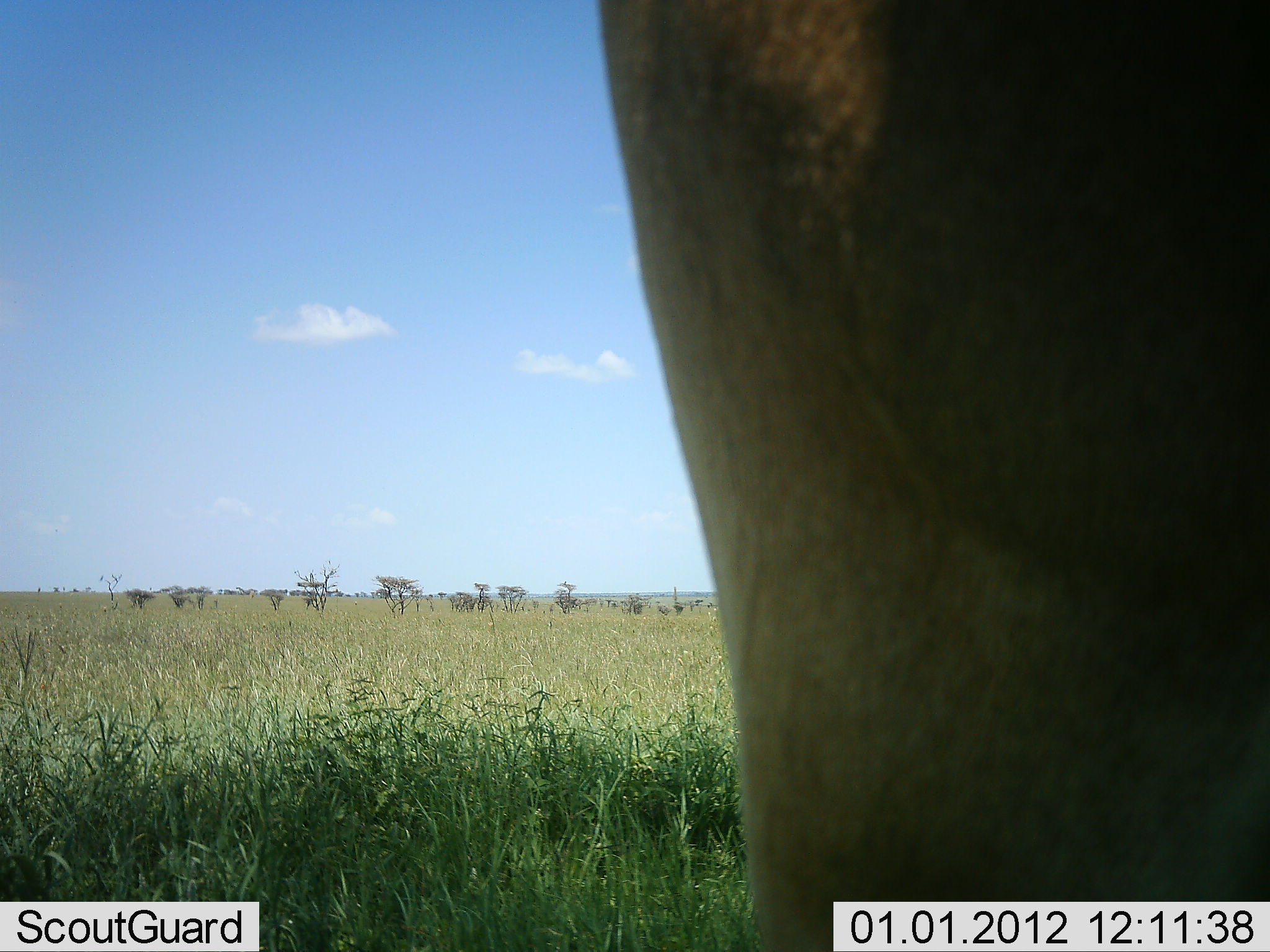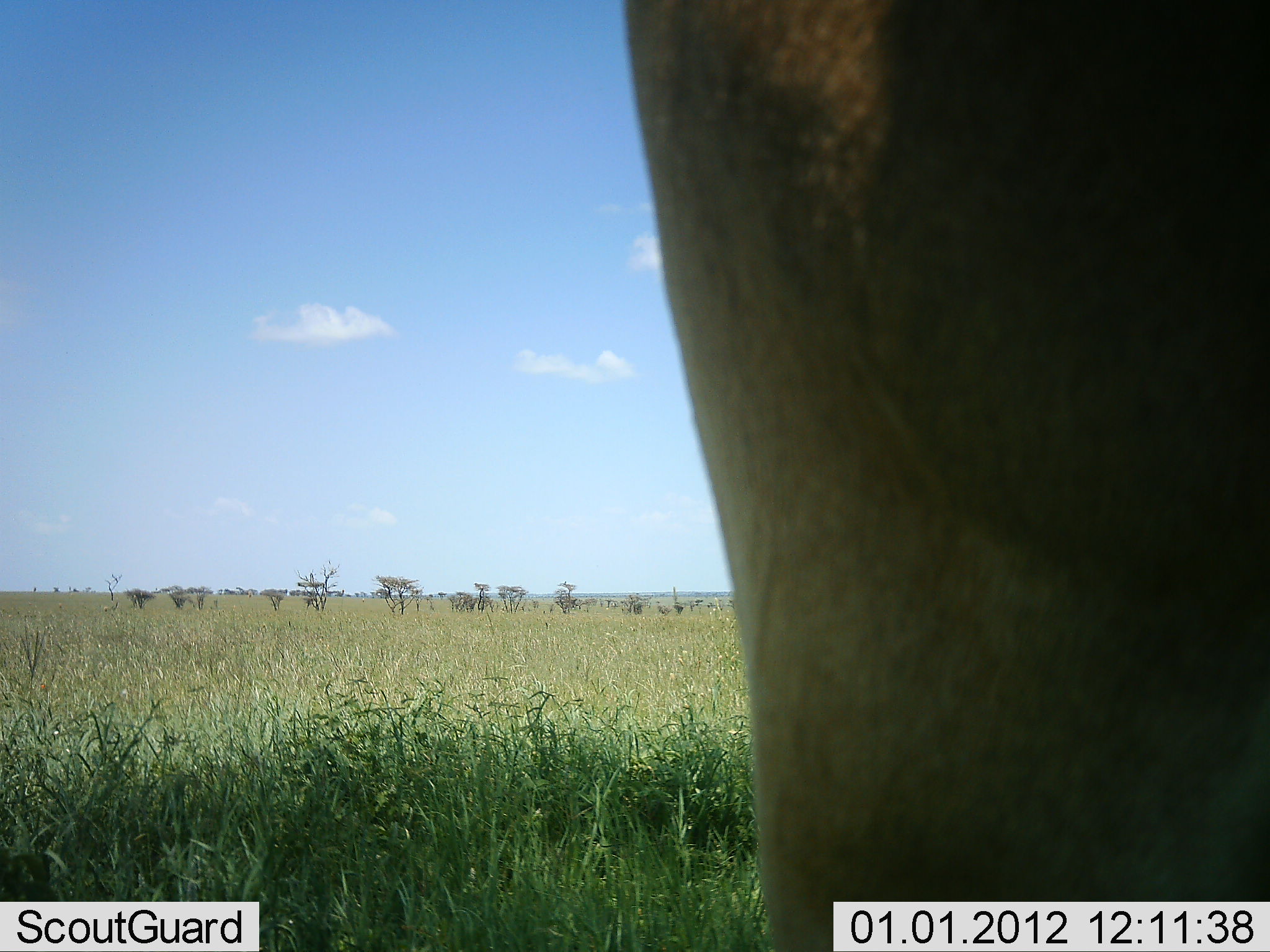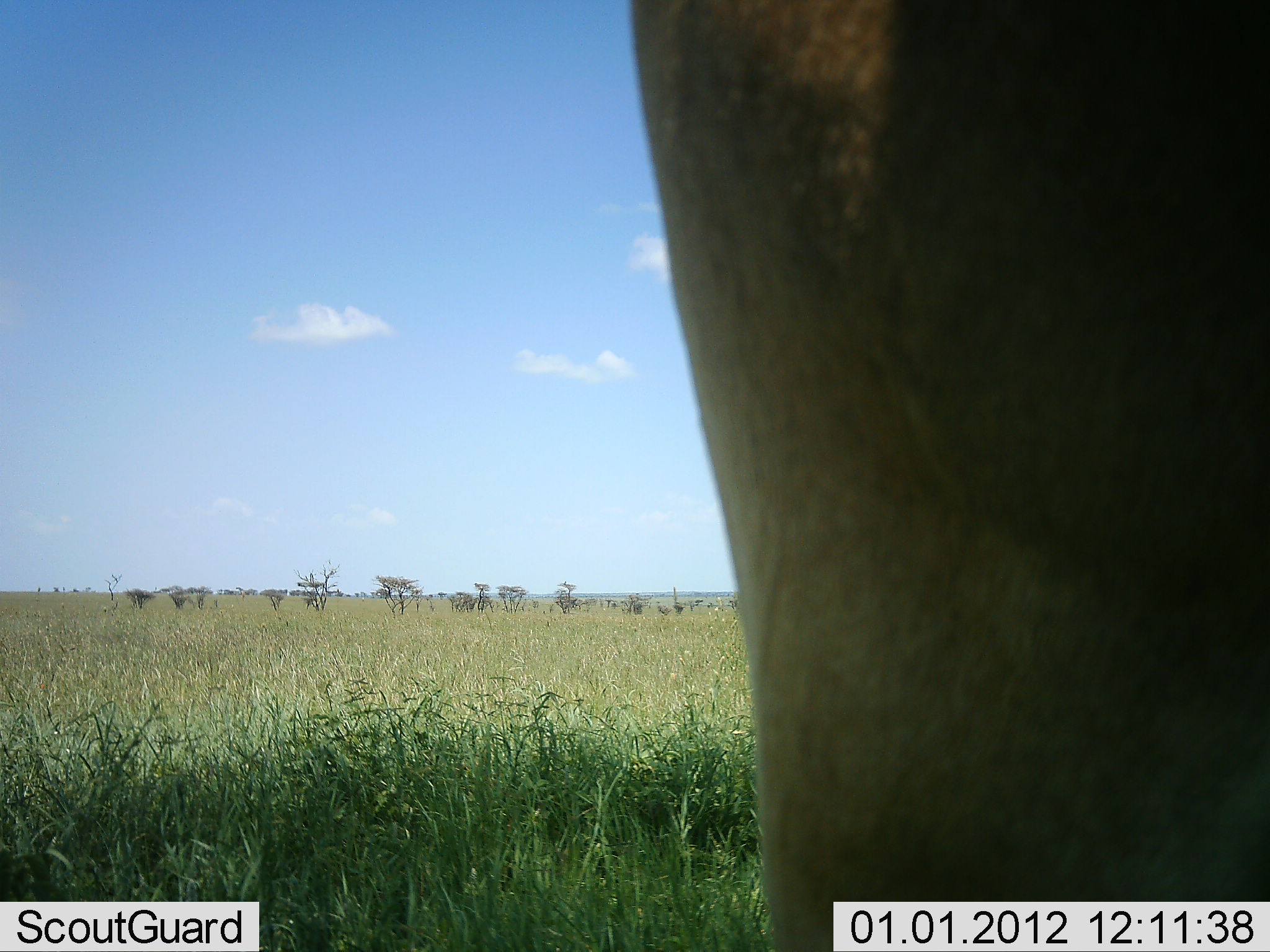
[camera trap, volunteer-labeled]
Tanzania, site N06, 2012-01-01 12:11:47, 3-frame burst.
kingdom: Animalia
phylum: Chordata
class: Mammalia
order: Artiodactyla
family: Bovidae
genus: Alcelaphus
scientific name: Alcelaphus buselaphus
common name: hartebeest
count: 1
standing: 100%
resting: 0%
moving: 0%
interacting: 0%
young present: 0%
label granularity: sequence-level